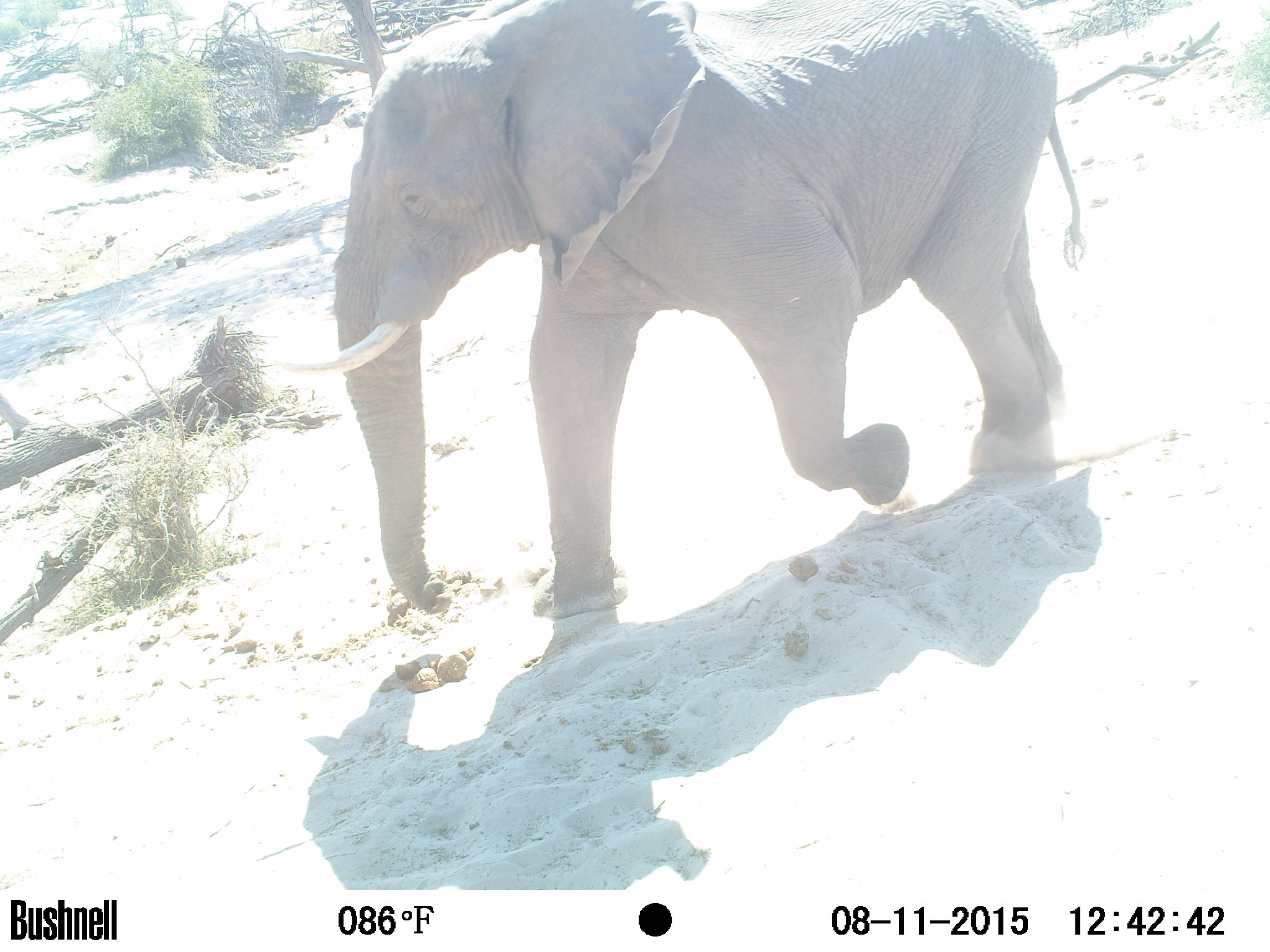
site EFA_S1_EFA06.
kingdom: Animalia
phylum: Chordata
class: Mammalia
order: Artiodactyla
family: Bovidae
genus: Tragelaphus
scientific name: Tragelaphus oryx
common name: eland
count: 1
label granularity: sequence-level